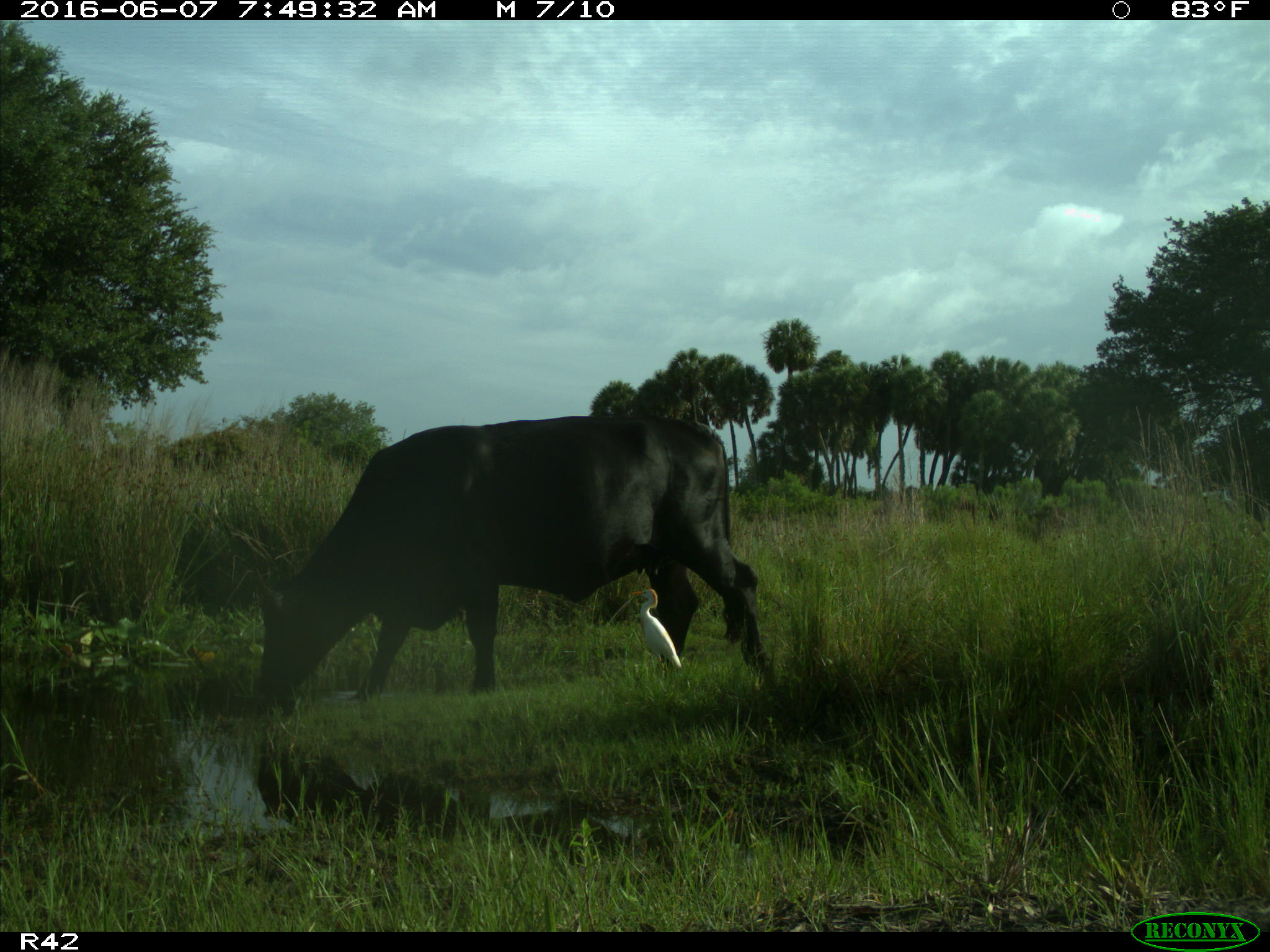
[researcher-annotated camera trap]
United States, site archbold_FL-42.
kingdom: Animalia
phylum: Chordata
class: Mammalia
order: Artiodactyla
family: Bovidae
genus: Bos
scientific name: Bos taurus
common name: domestic cow